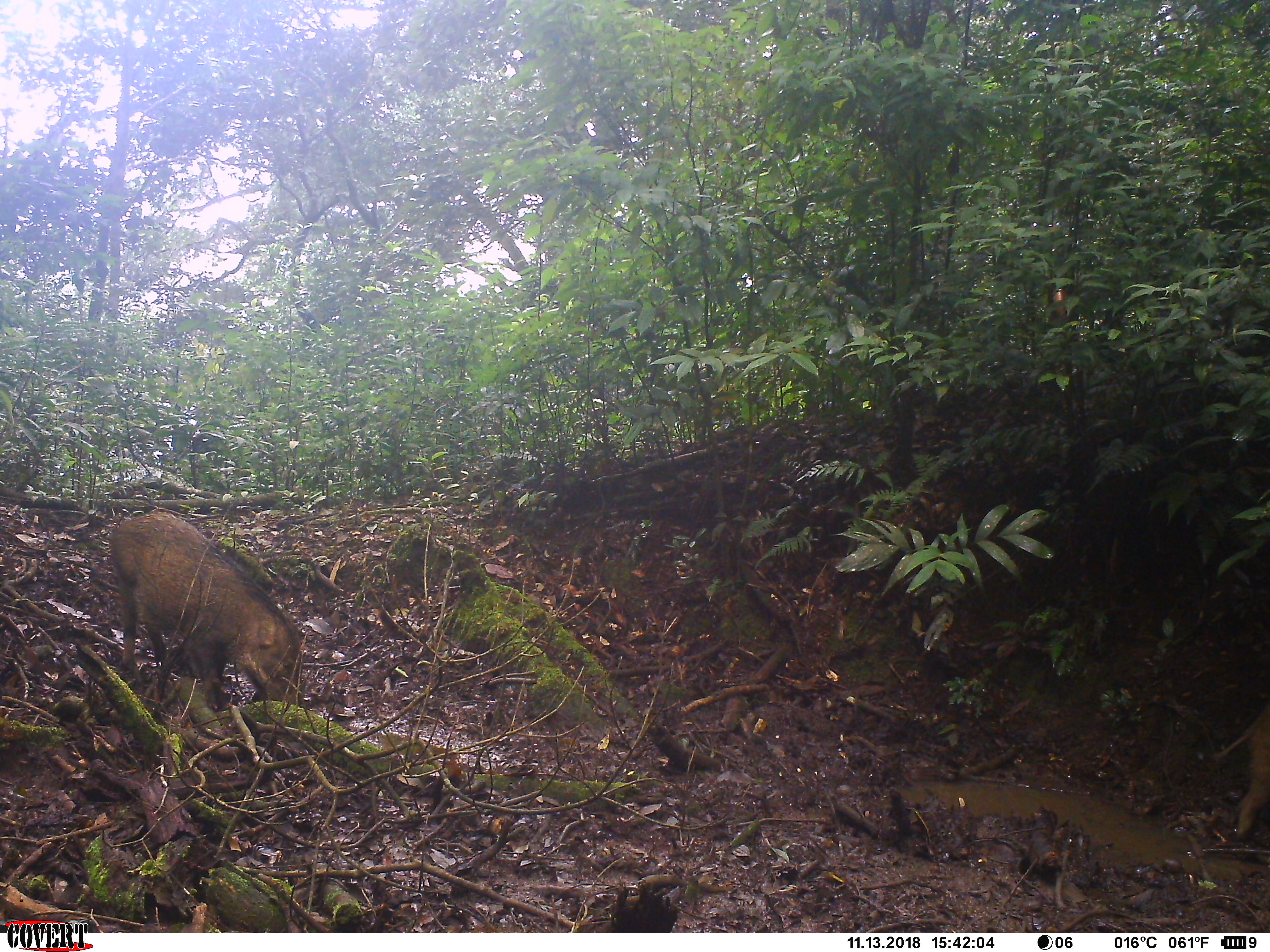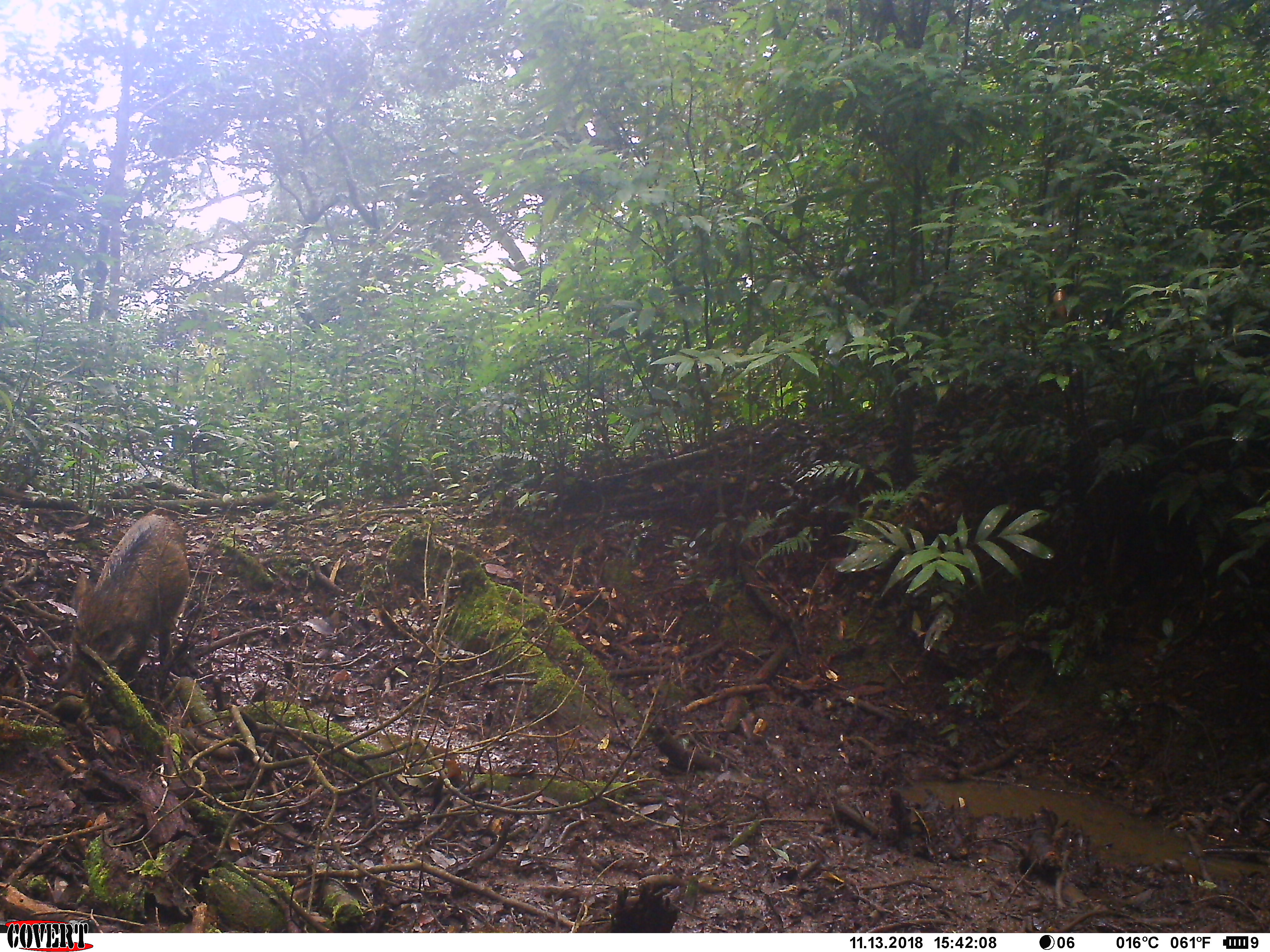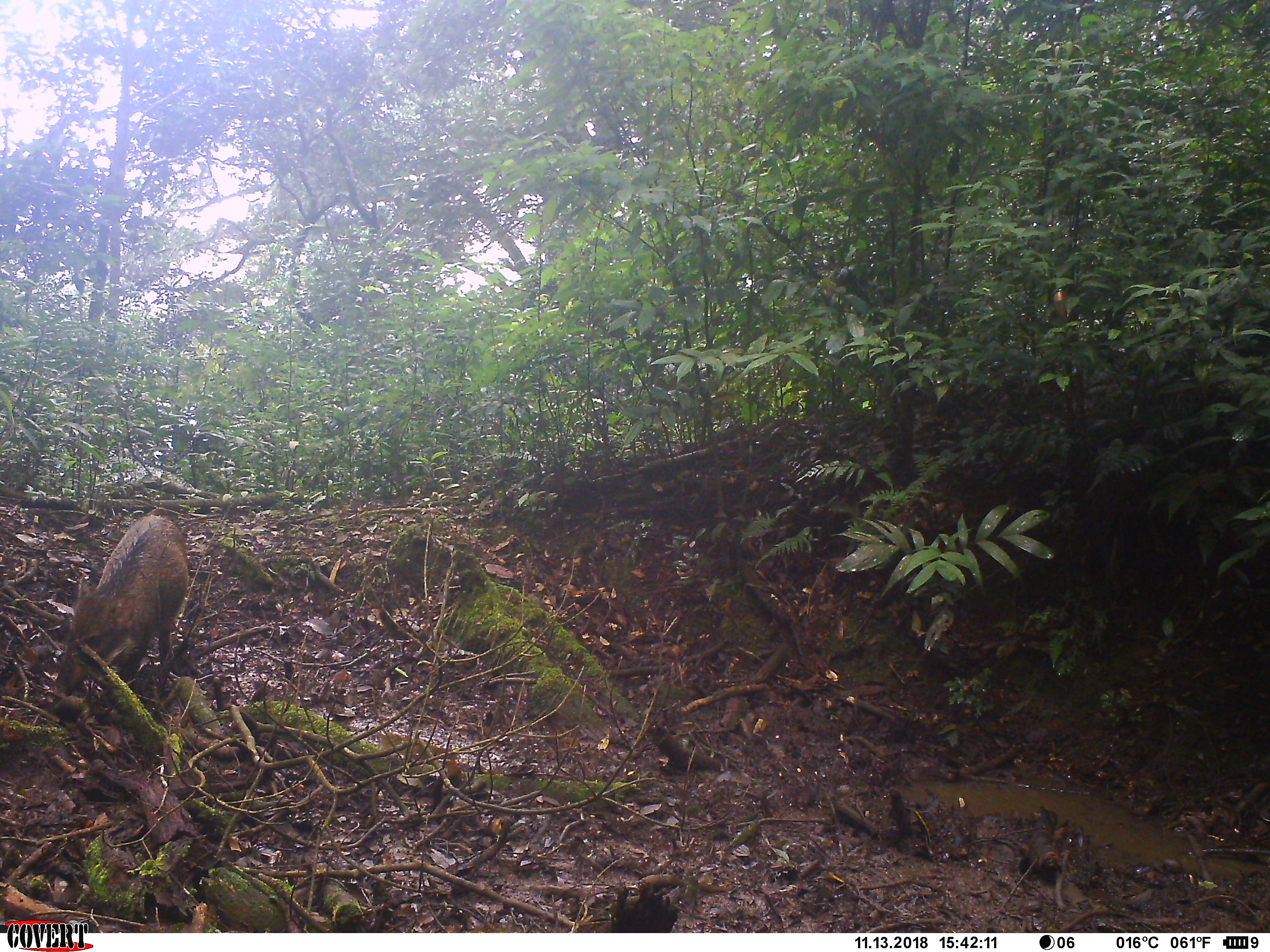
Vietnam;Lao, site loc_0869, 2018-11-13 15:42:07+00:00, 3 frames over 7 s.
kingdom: Animalia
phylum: Chordata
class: Mammalia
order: Artiodactyla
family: Suidae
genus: Sus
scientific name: Sus scrofa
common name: eurasian wild pig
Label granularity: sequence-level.